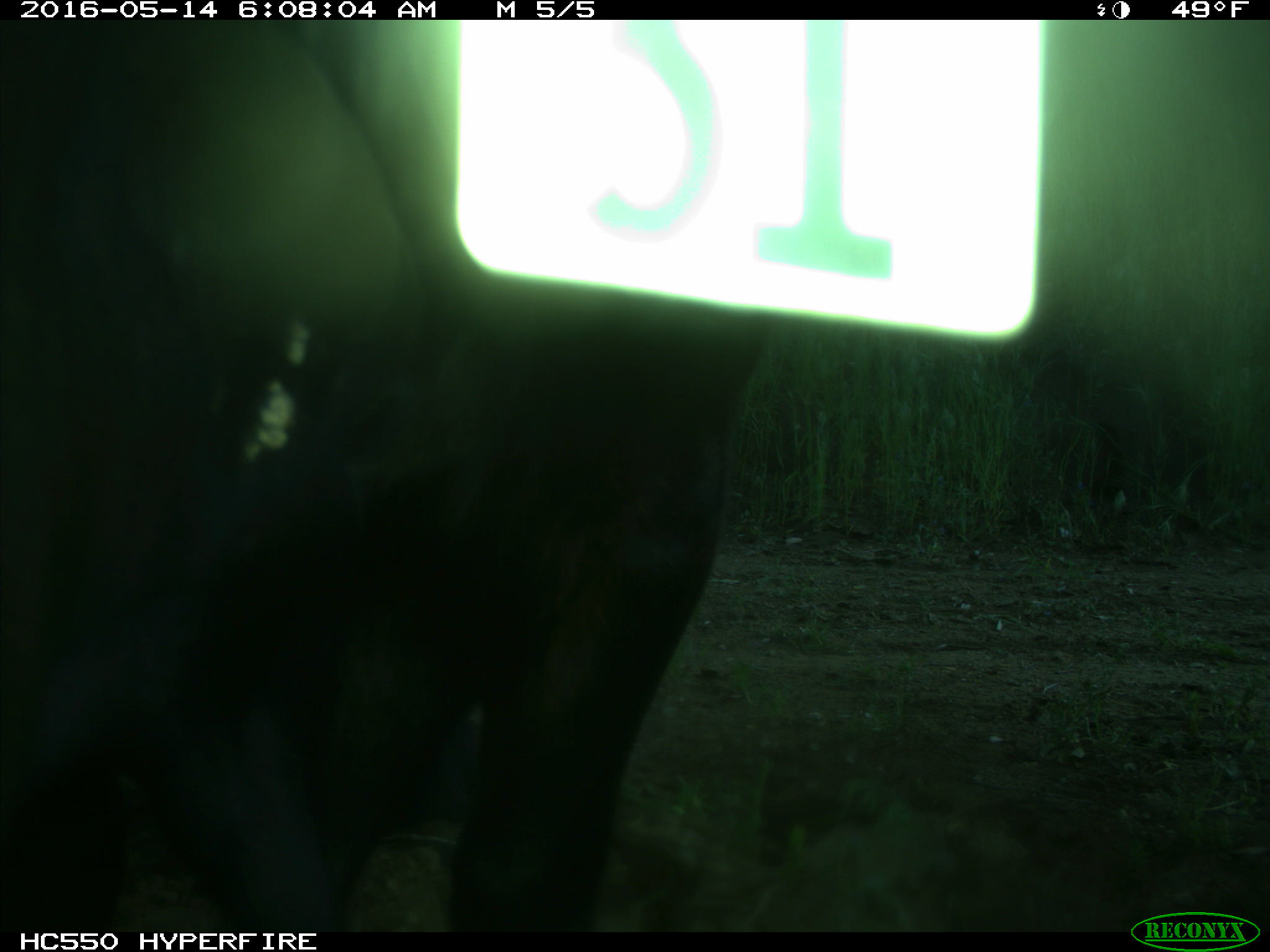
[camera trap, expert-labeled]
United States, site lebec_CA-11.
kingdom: Animalia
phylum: Chordata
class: Mammalia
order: Artiodactyla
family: Bovidae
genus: Bos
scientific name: Bos taurus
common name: domestic cow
Bos taurus (domestic cow).